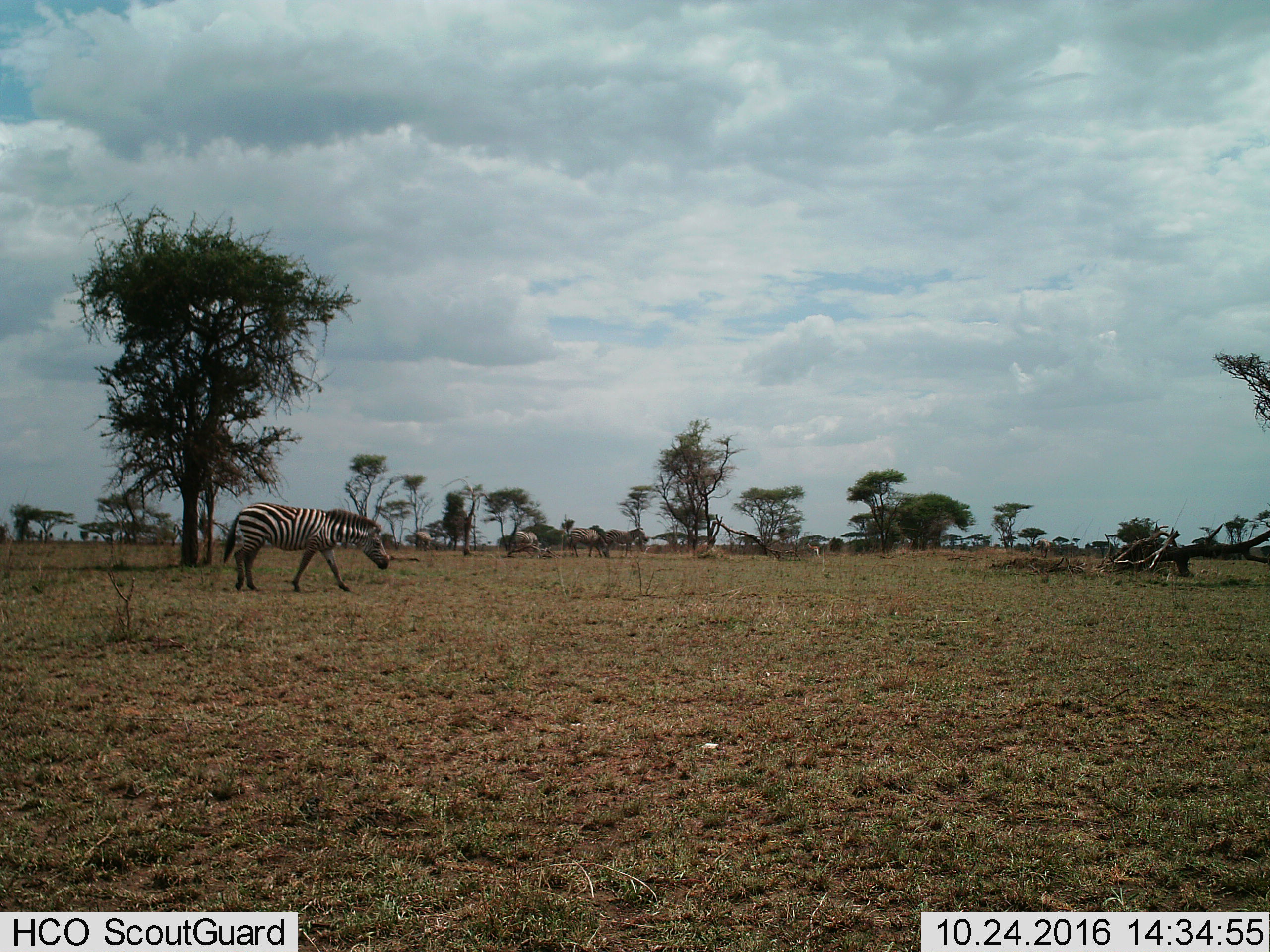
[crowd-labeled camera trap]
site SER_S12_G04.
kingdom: Animalia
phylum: Chordata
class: Mammalia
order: Perissodactyla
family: Equidae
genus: Equus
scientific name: Equus quagga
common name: plains zebra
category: zebraplains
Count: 5.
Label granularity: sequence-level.